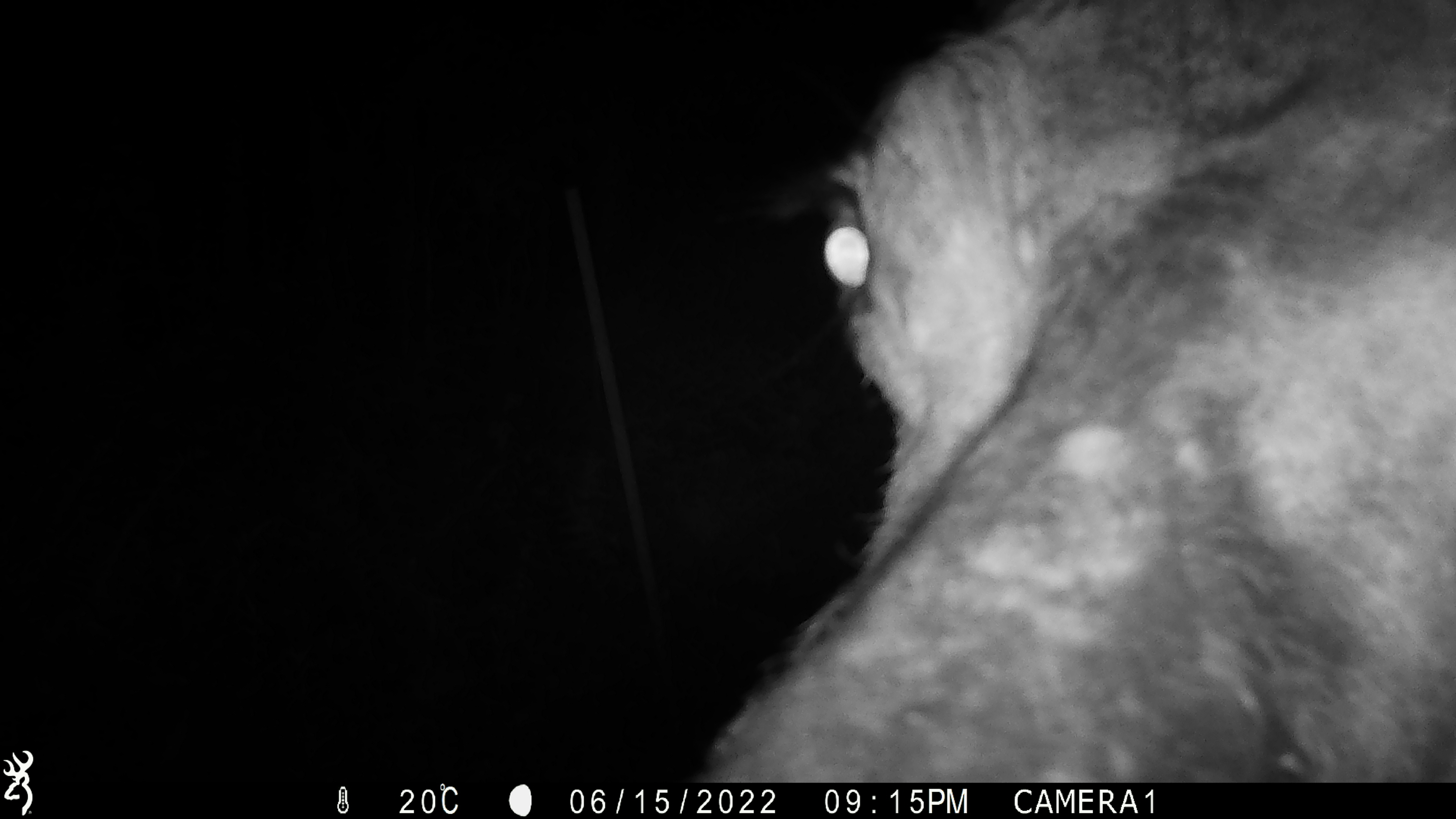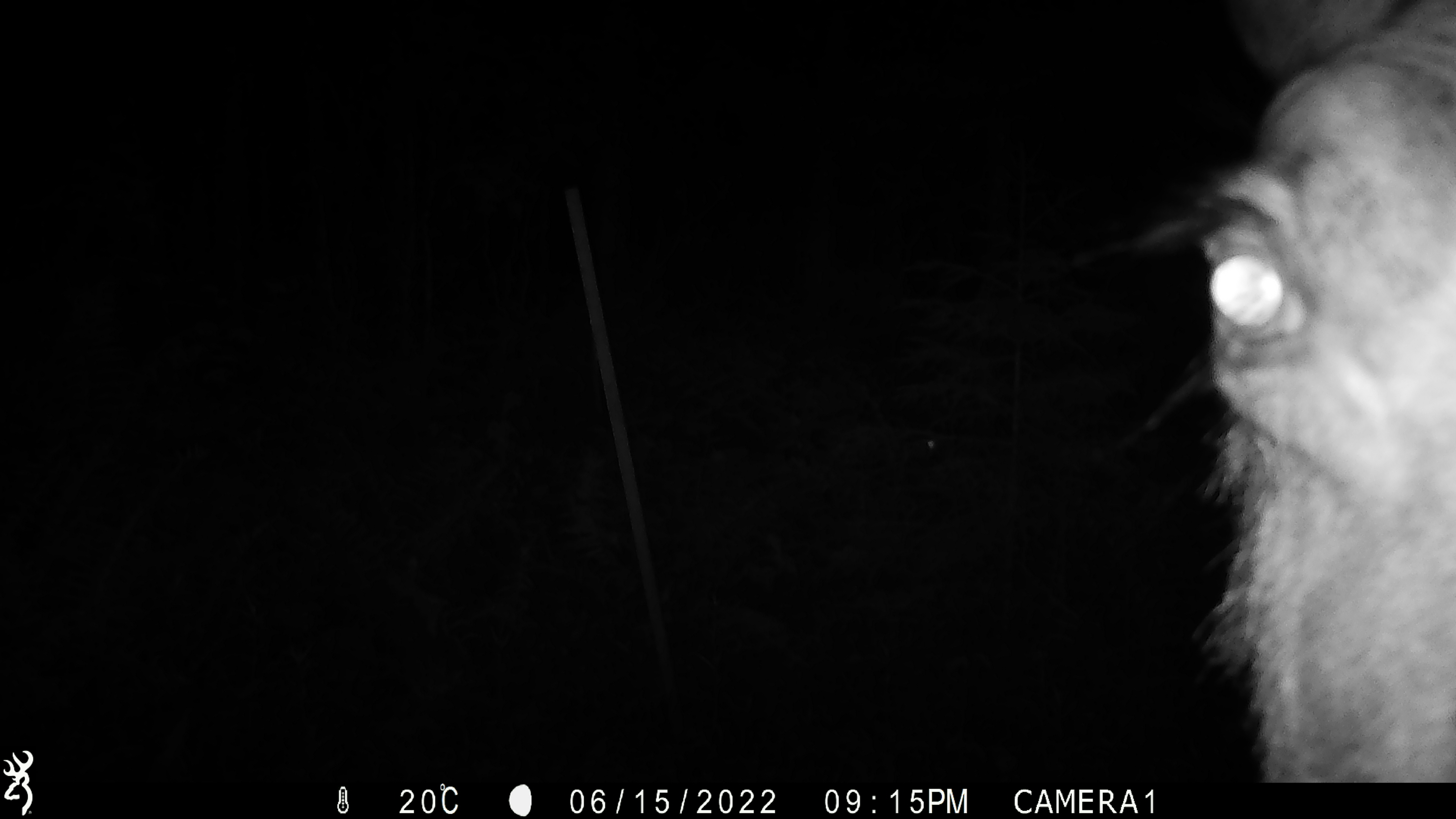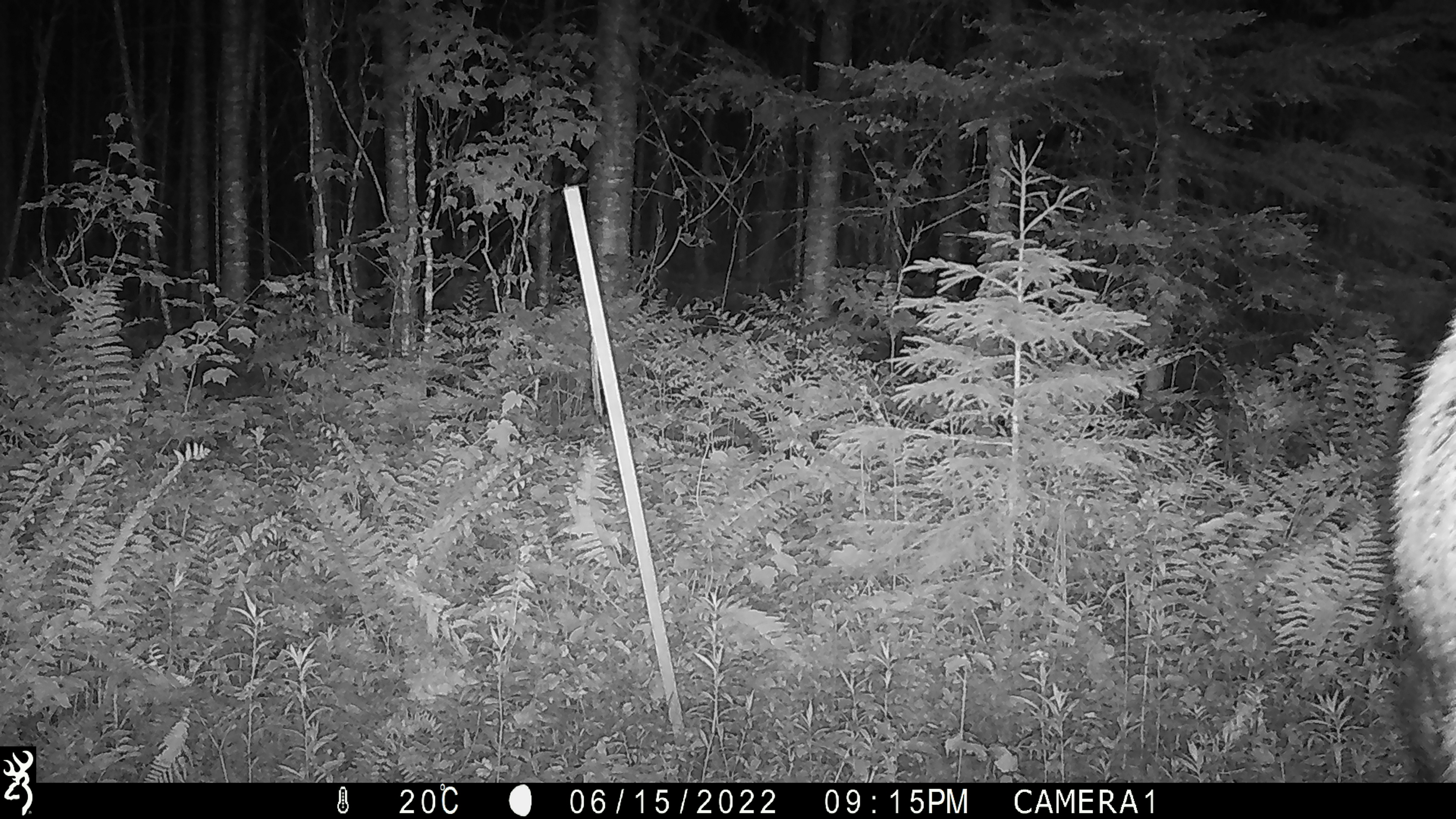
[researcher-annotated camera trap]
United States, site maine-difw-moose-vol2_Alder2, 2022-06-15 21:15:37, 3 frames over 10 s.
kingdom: Animalia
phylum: Chordata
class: Mammalia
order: Artiodactyla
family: Cervidae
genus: Alces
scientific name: Alces alces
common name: moose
Moose (Alces alces).